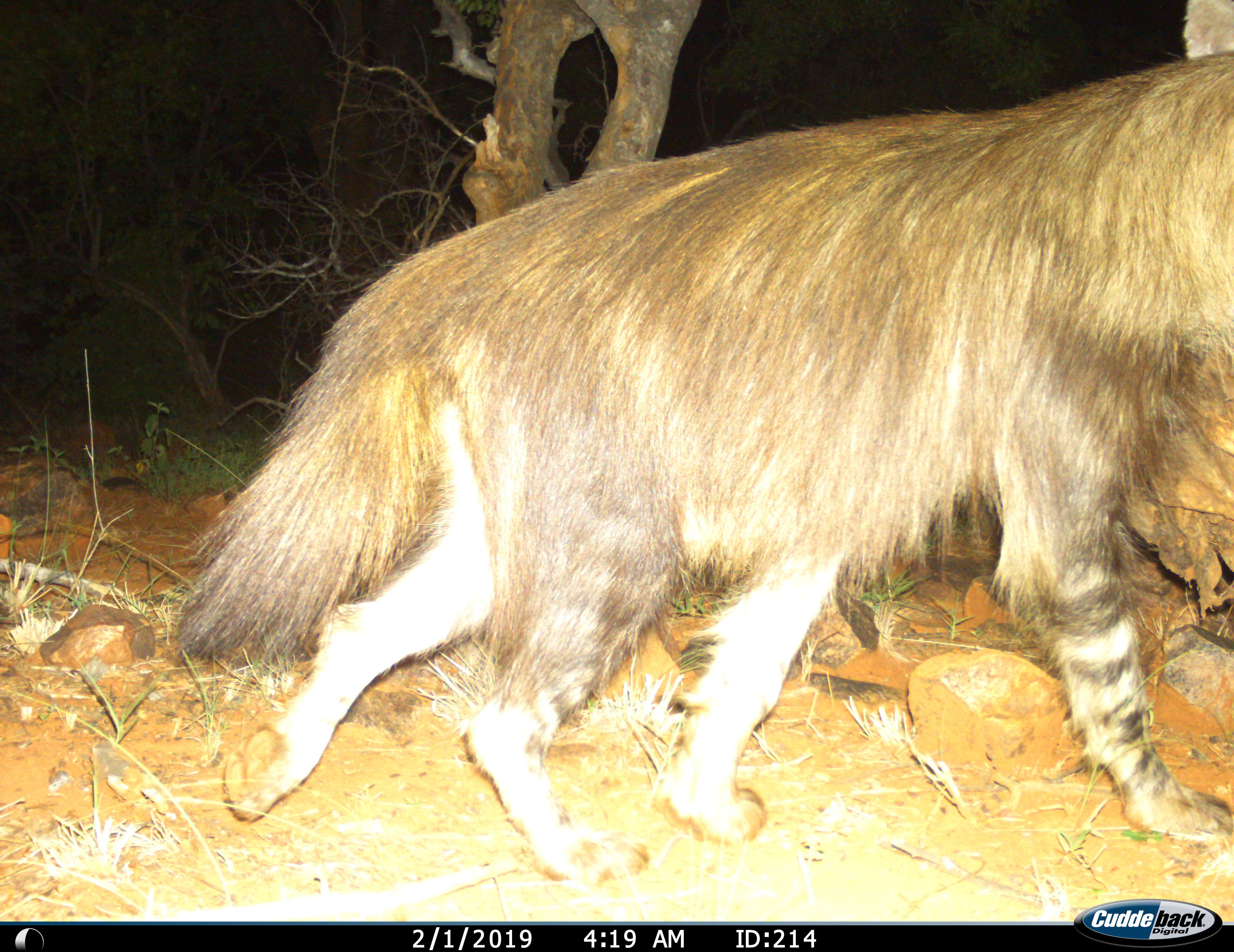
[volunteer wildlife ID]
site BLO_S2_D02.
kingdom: Animalia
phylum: Chordata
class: Mammalia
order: Carnivora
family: Hyaenidae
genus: Parahyaena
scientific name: Parahyaena brunnea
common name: brown hyena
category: hyenabrown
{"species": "hyenabrown (brown hyena) (Parahyaena brunnea)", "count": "1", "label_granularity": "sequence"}